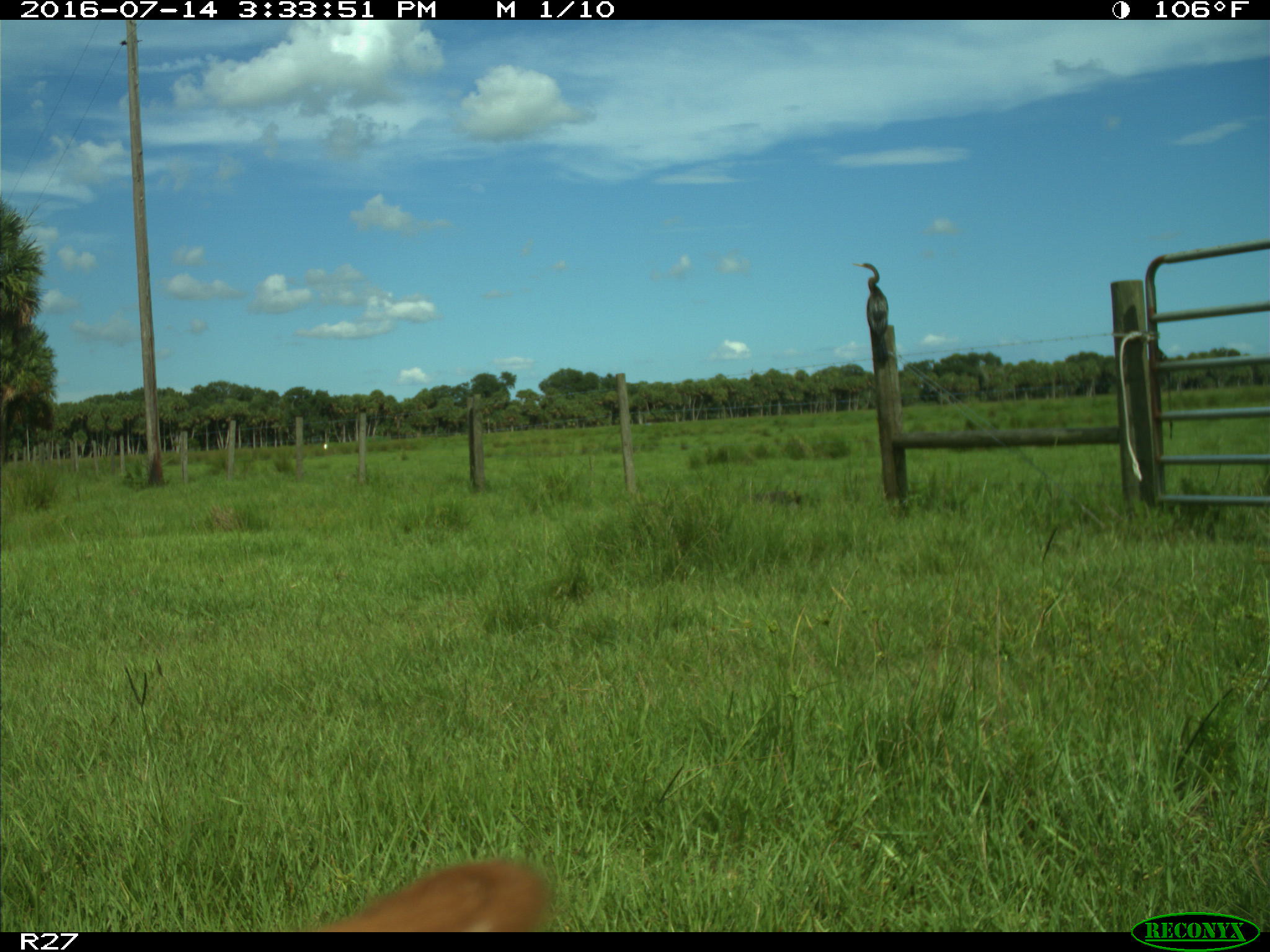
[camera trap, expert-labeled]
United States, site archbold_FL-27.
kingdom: Animalia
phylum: Chordata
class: Aves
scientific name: Aves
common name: birds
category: unidentified bird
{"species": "unidentified bird (birds) (Aves)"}